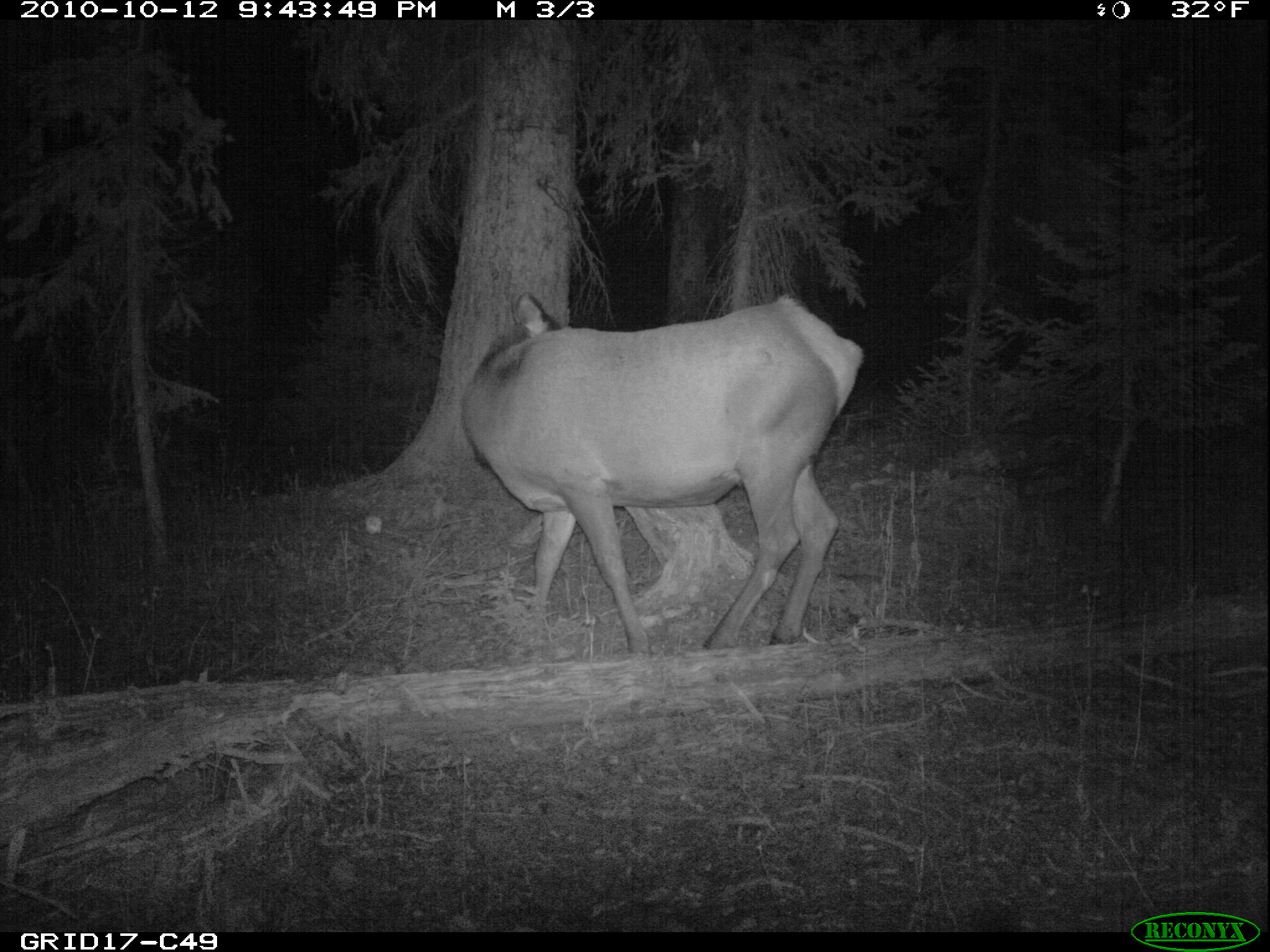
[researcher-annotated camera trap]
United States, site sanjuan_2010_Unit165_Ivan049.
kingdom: Animalia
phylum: Chordata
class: Mammalia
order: Artiodactyla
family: Cervidae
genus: Cervus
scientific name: Cervus elaphus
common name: red deer